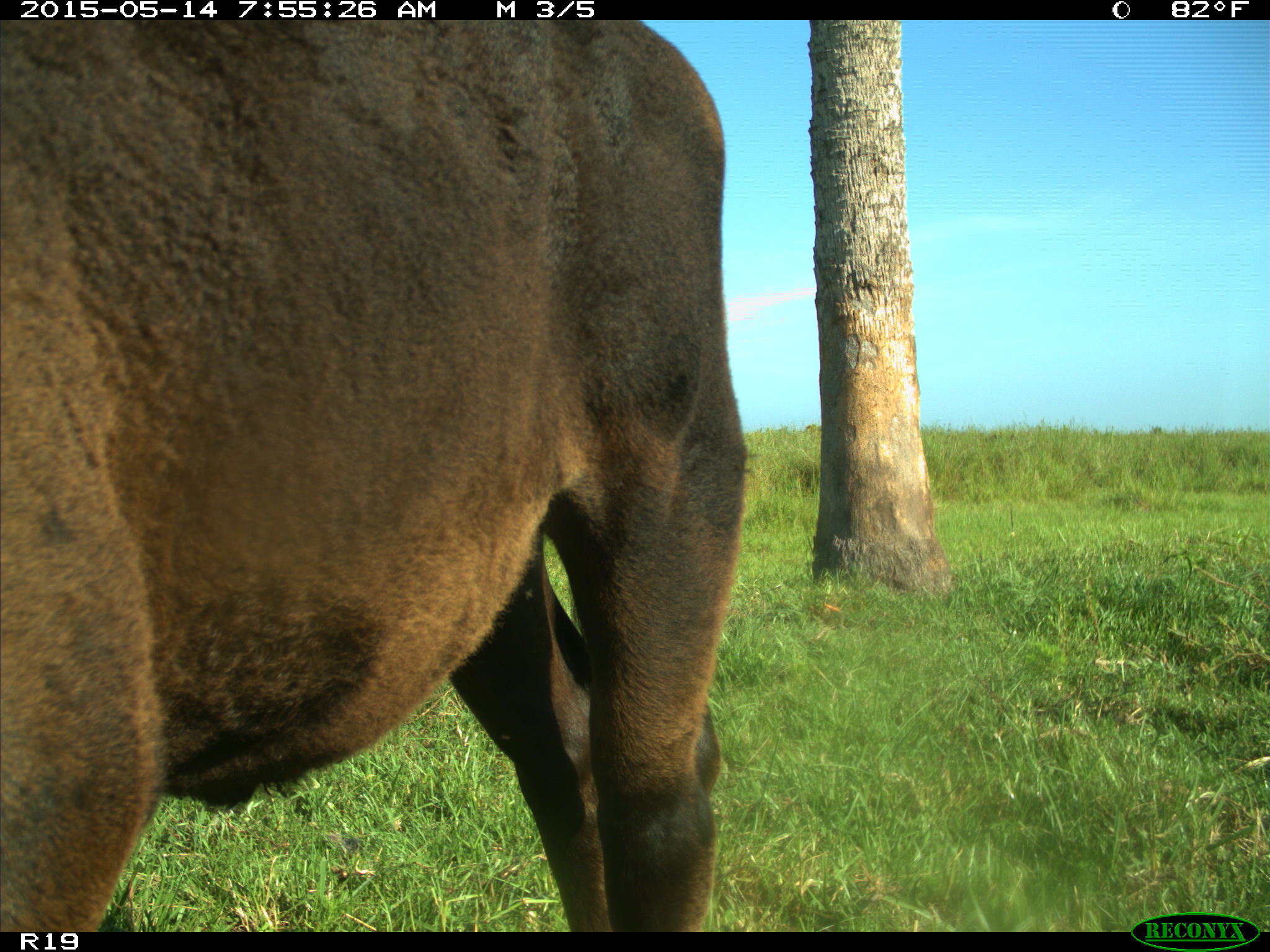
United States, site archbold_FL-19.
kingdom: Animalia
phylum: Chordata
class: Mammalia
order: Artiodactyla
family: Bovidae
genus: Bos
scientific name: Bos taurus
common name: domestic cow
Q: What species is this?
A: Bos taurus (domestic cow).